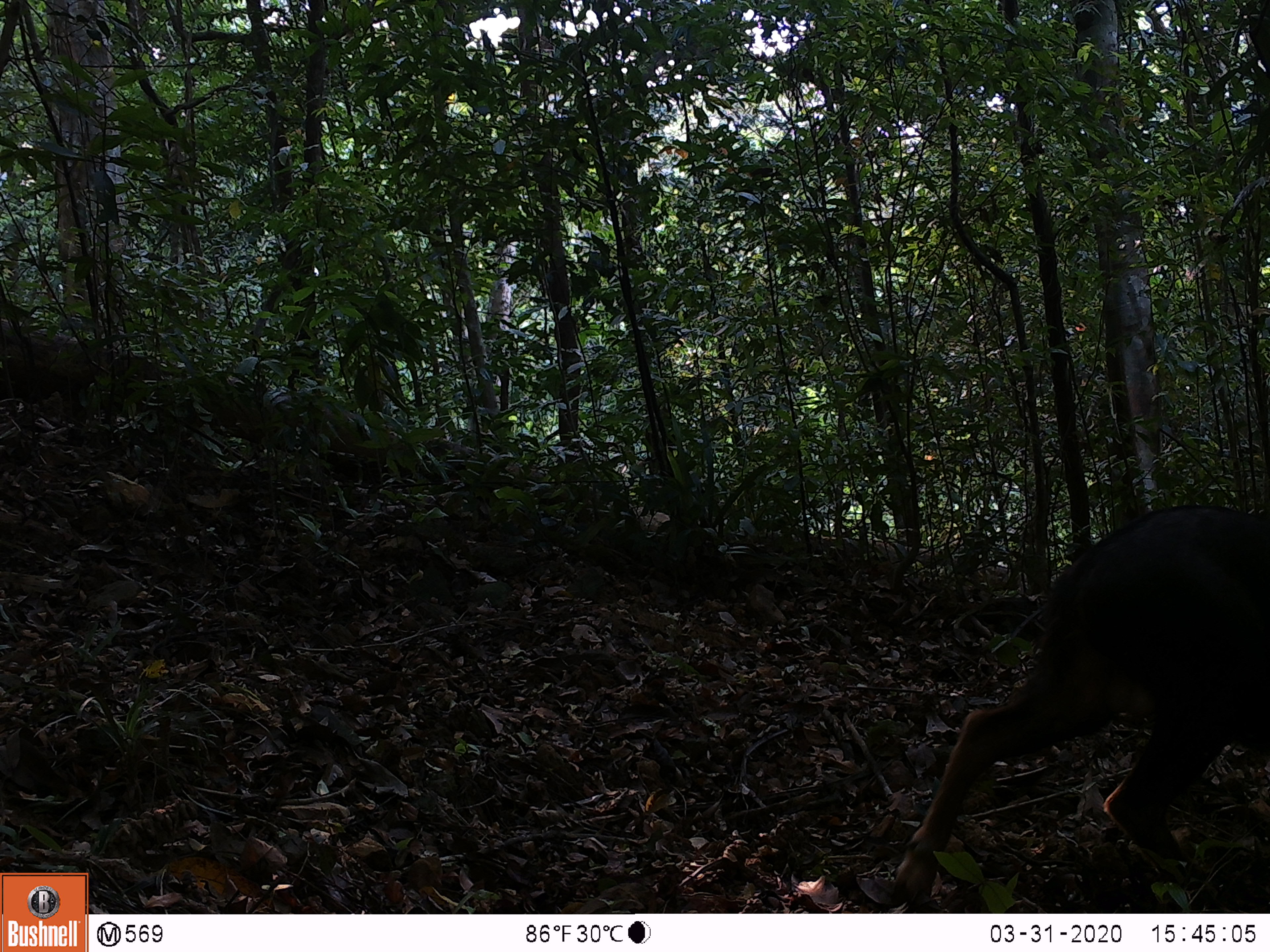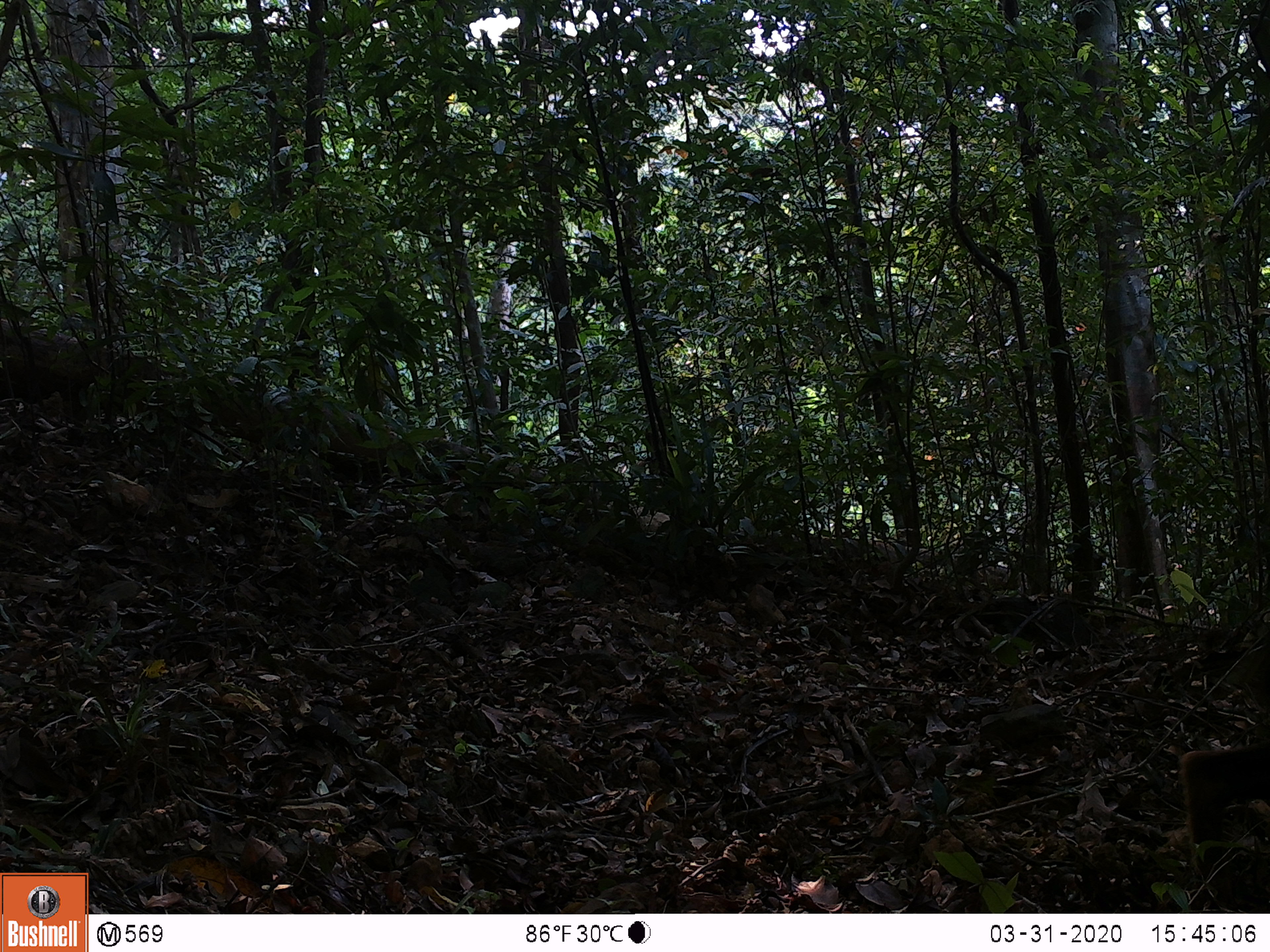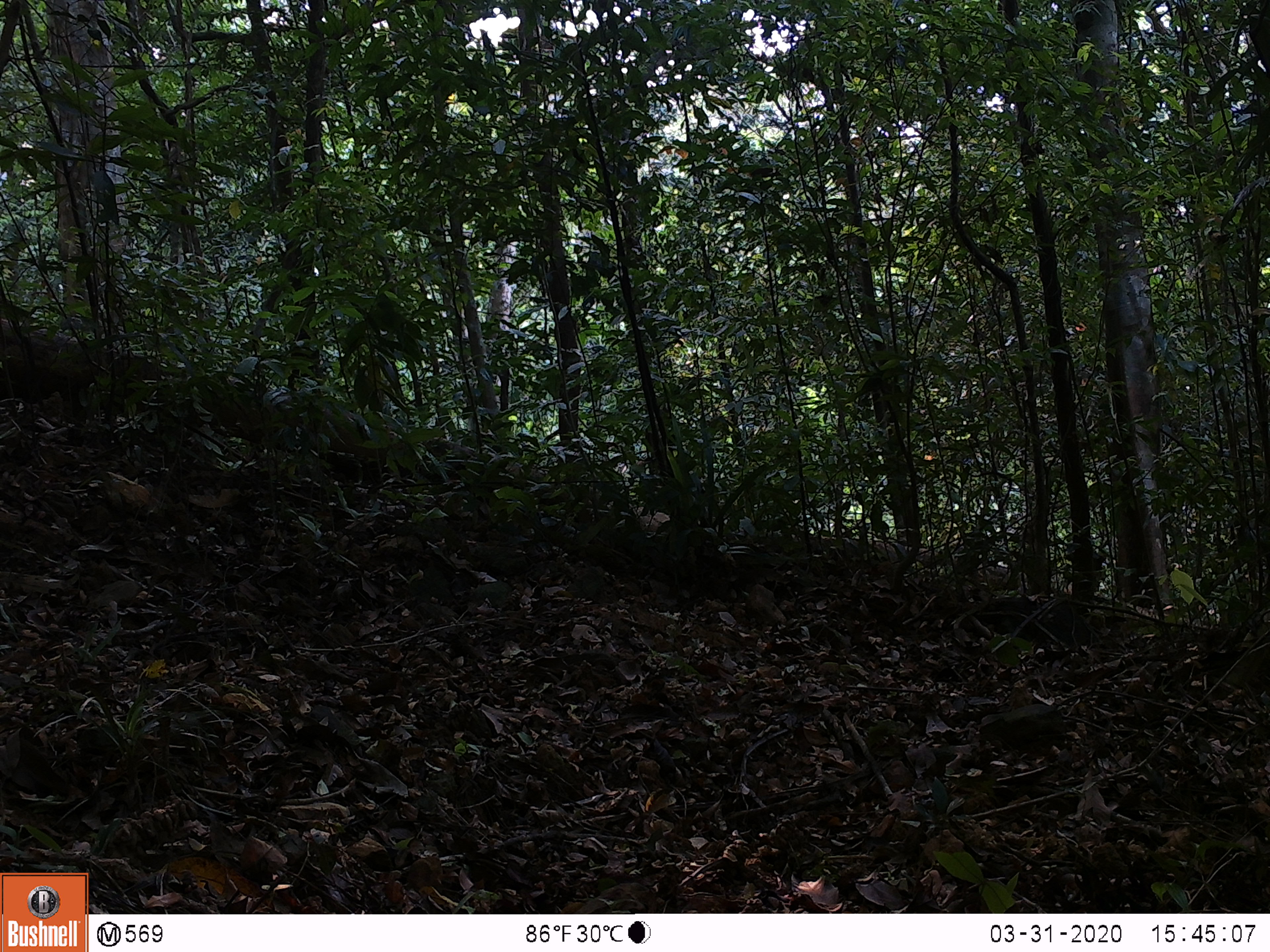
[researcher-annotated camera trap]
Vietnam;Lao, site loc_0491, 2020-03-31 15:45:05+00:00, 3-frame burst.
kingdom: Animalia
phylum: Chordata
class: Mammalia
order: Artiodactyla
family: Bovidae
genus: Capricornis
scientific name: Capricornis sumatraensis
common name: chinese serow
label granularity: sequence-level